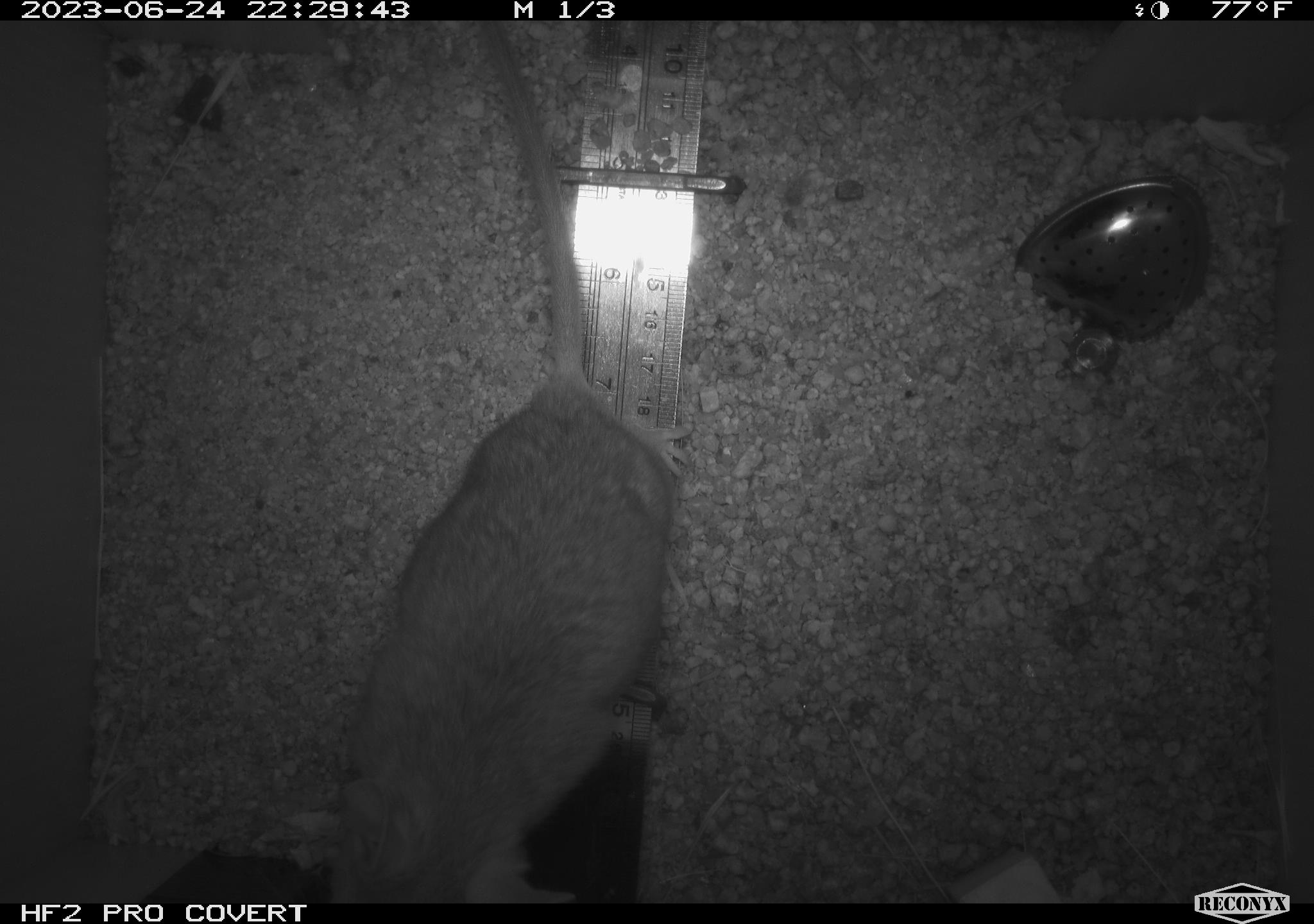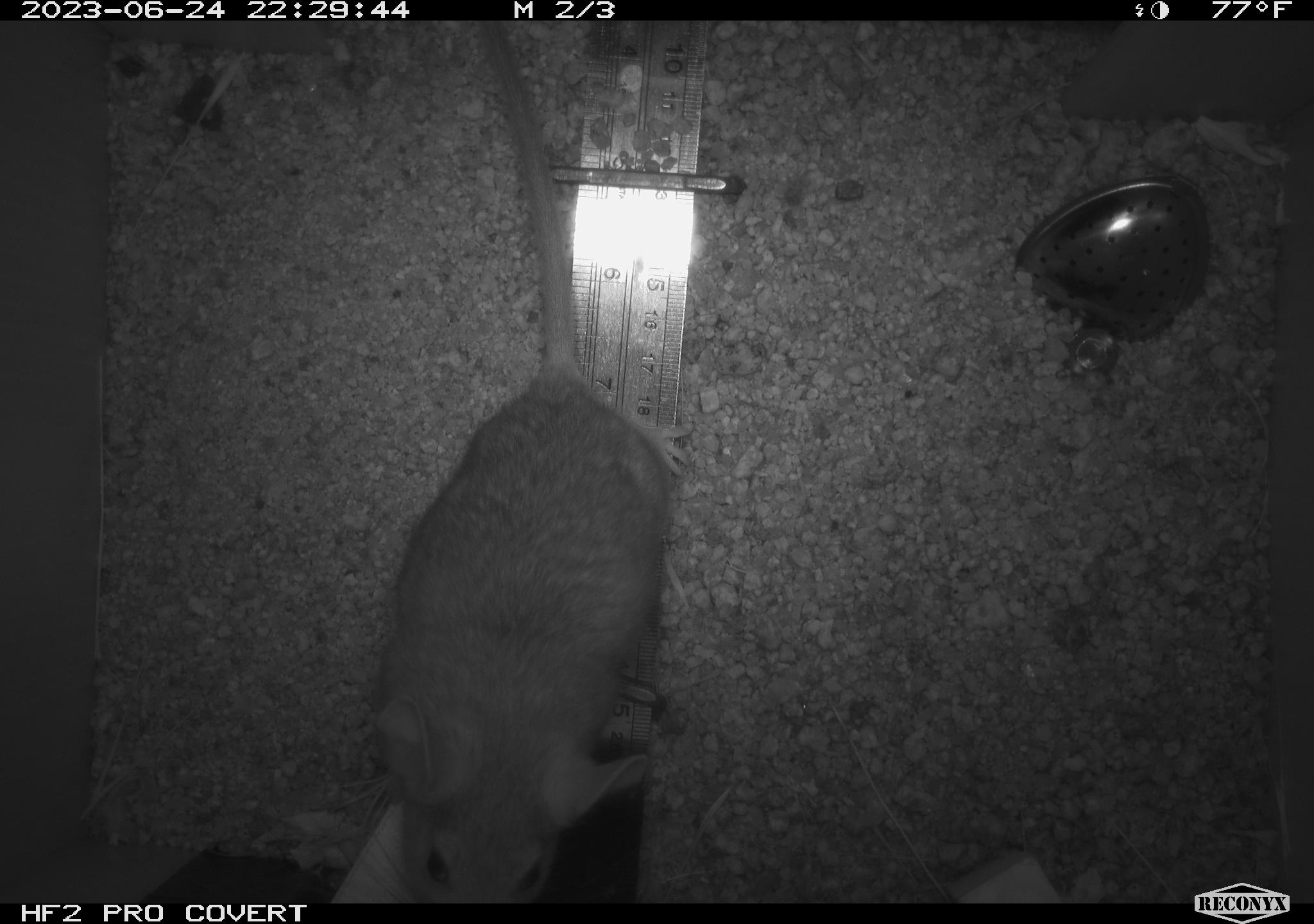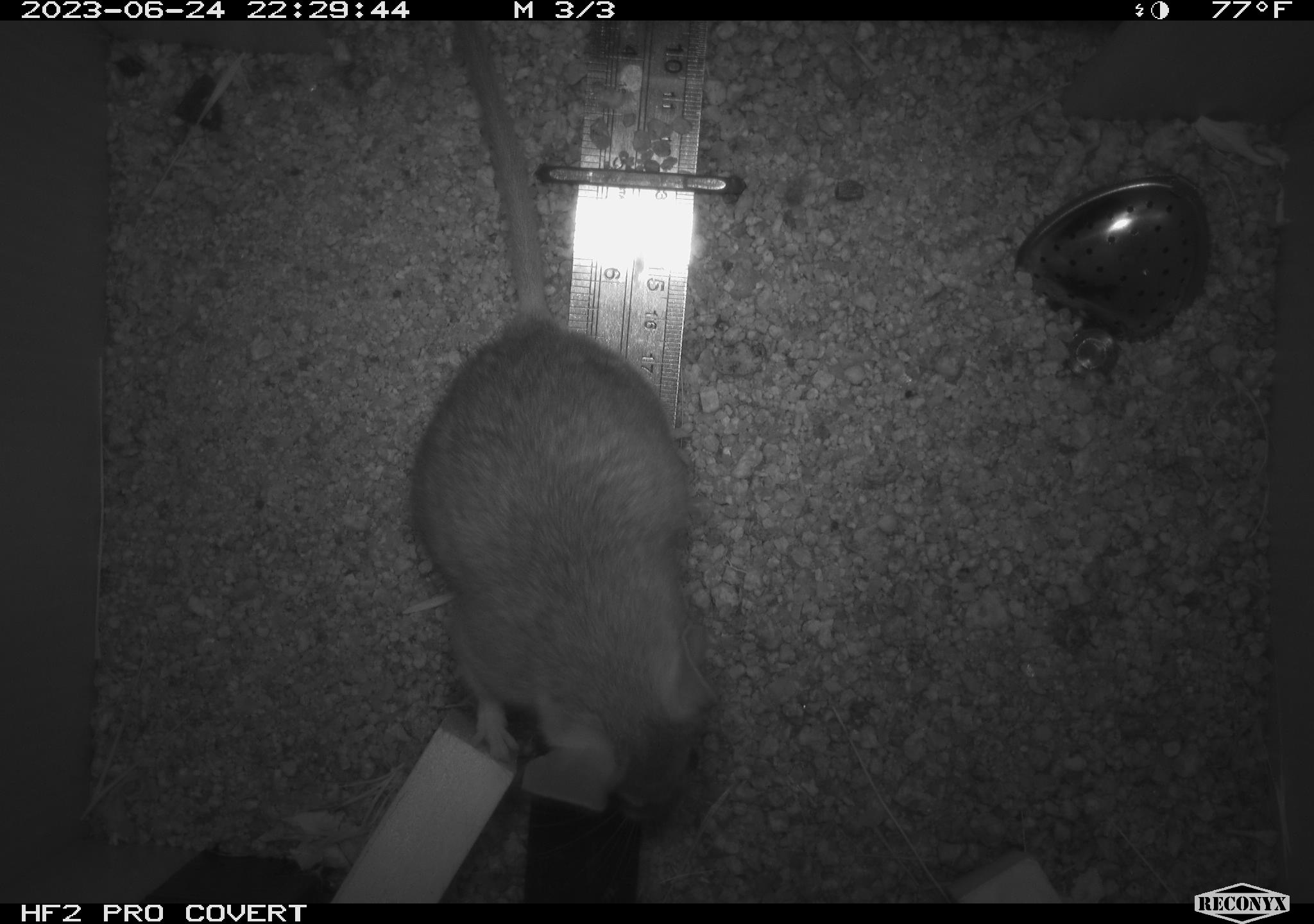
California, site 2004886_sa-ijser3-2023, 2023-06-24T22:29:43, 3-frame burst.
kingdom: Animalia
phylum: Chordata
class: Mammalia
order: Rodentia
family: Cricetidae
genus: Neotoma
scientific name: Neotoma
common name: pack rat or woodrat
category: neotoma species